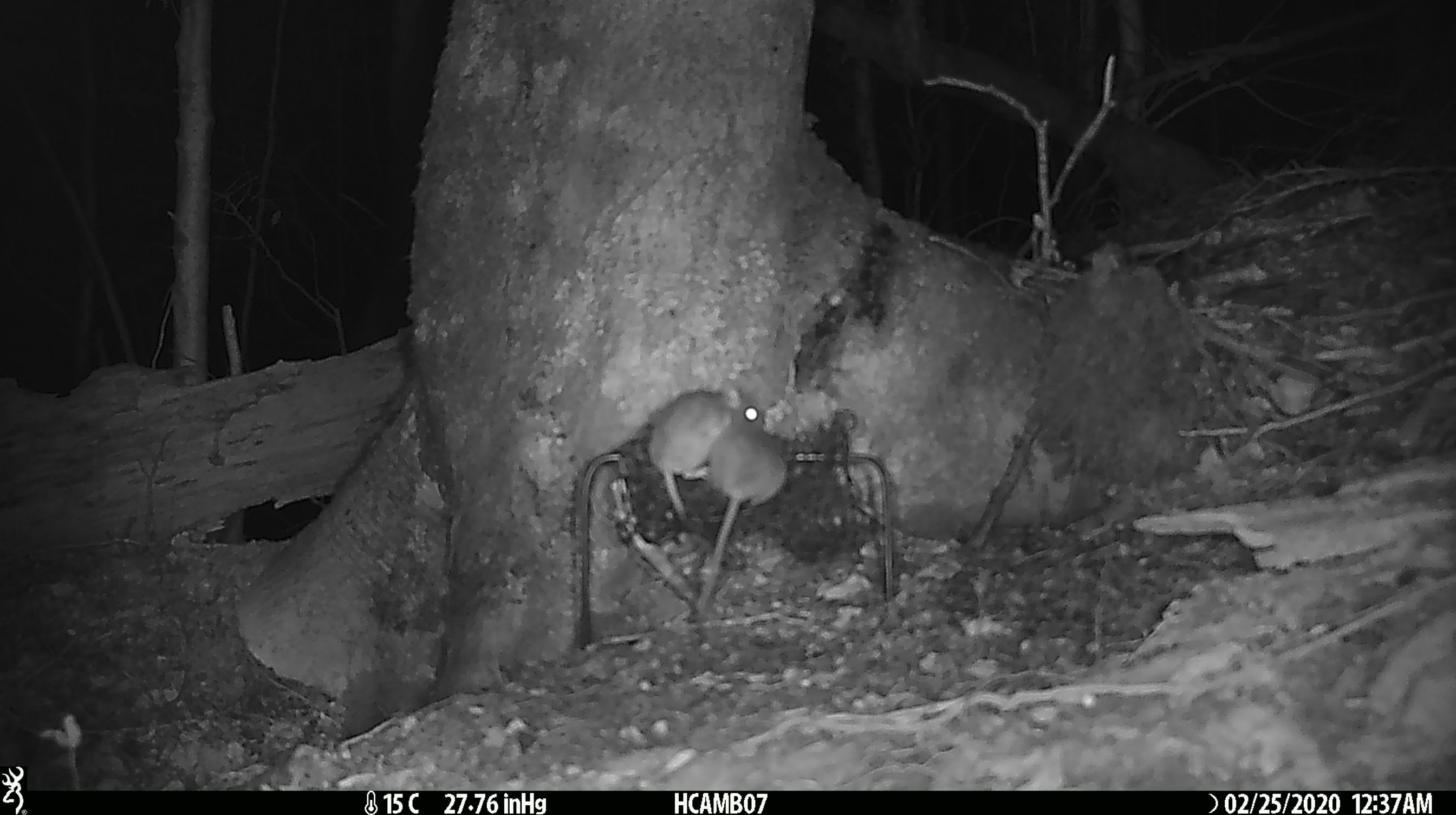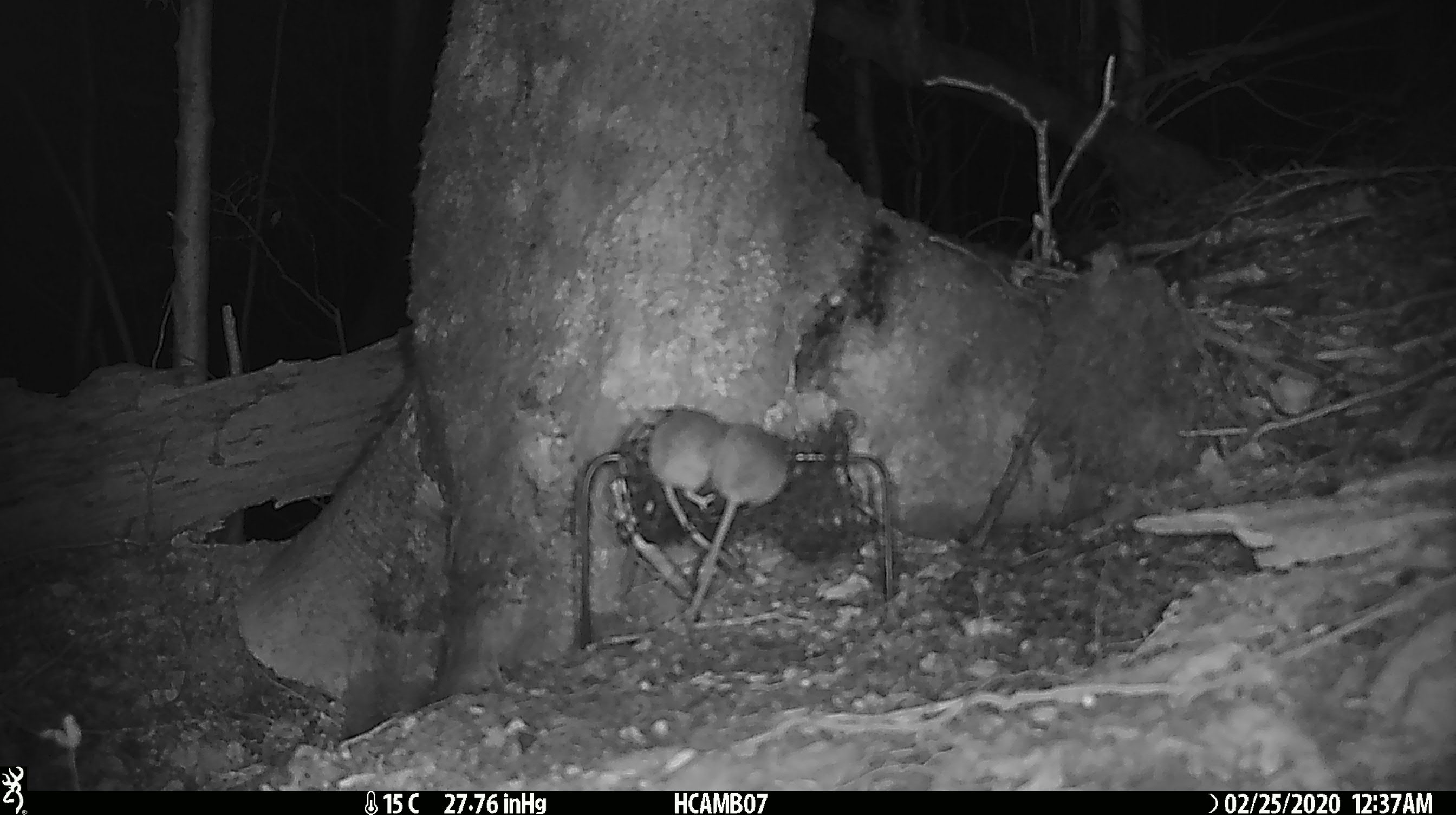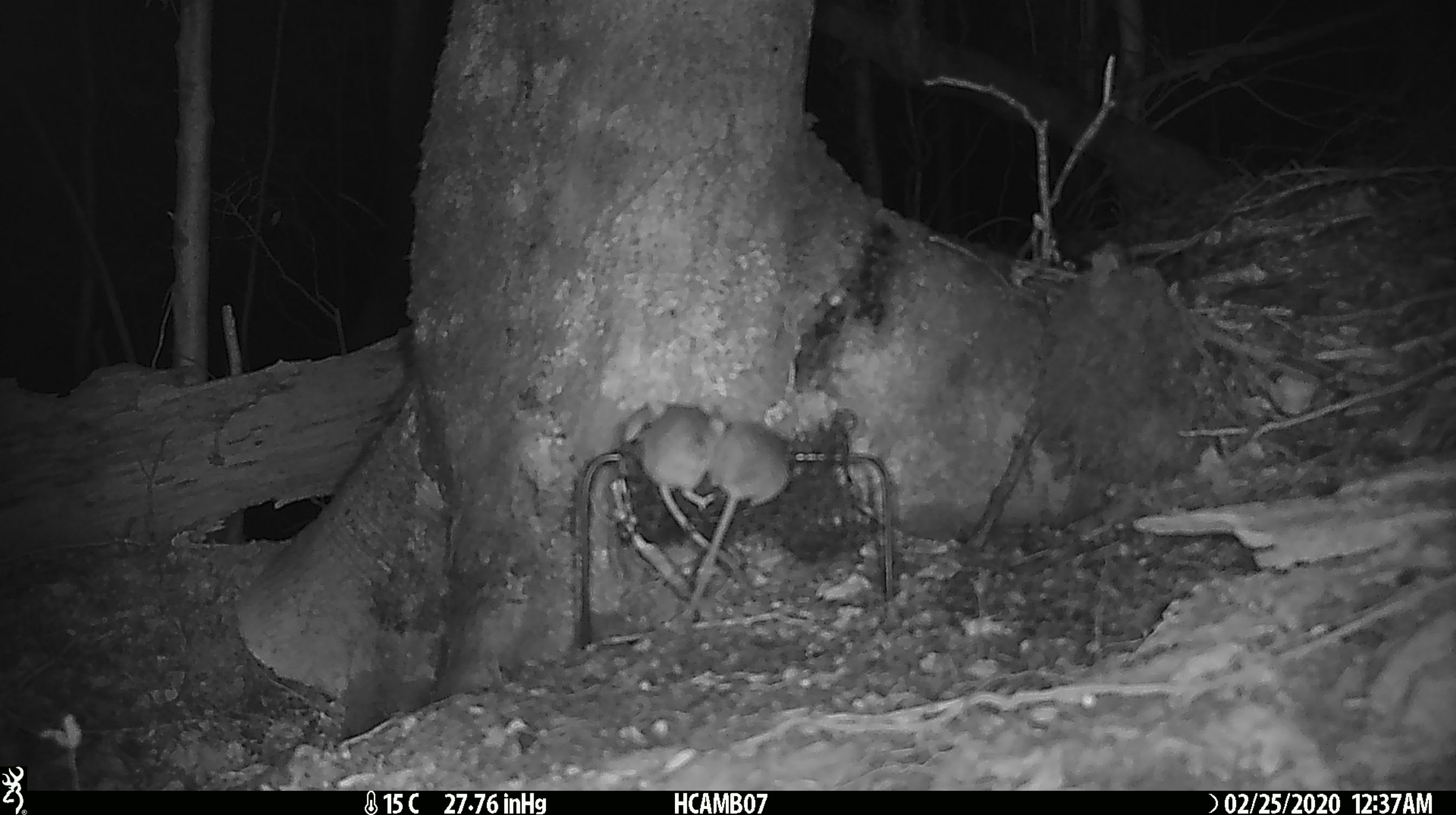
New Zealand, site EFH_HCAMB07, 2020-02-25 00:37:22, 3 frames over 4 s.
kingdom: Animalia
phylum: Chordata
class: Mammalia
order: Rodentia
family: Muridae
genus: Mus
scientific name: Mus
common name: mouse